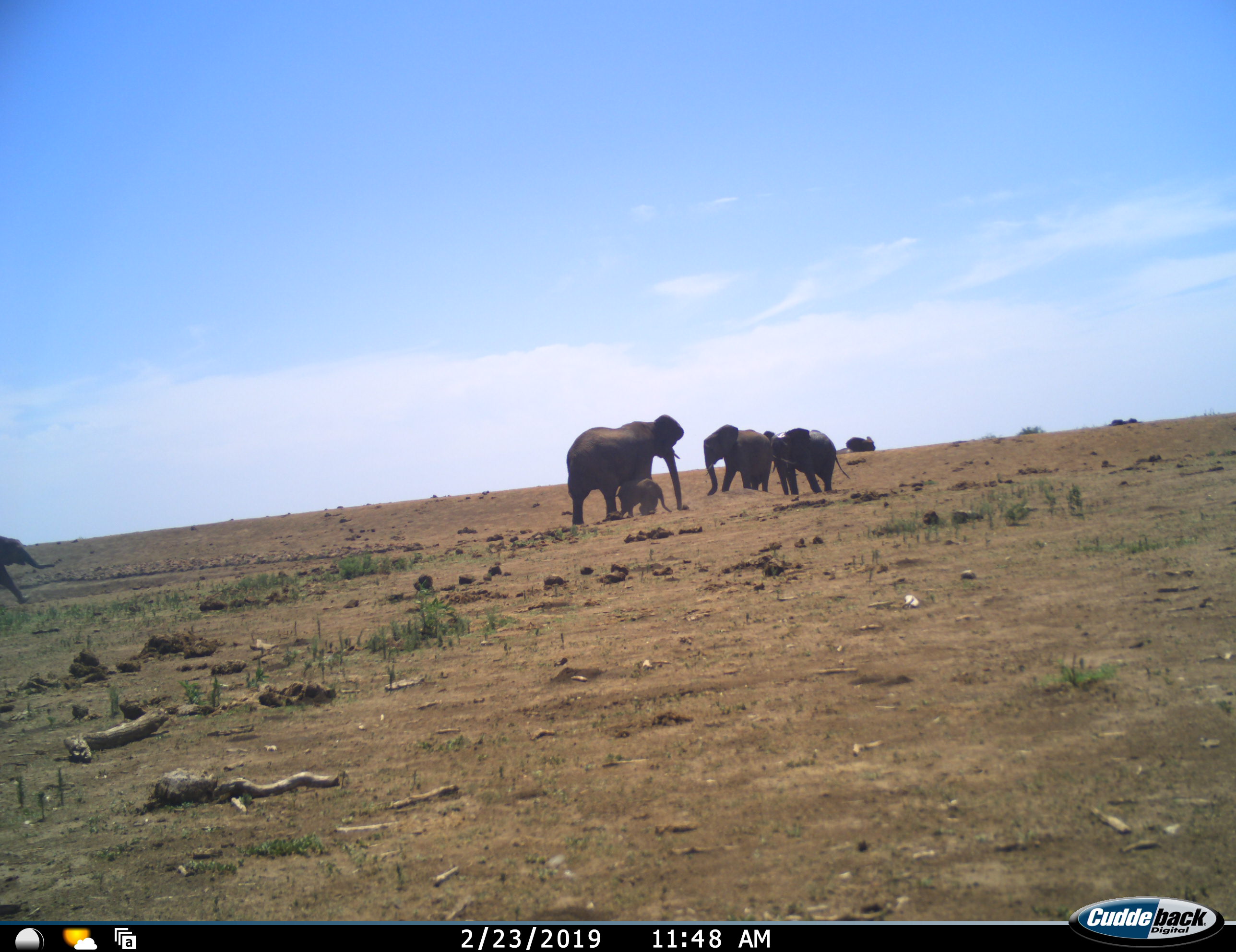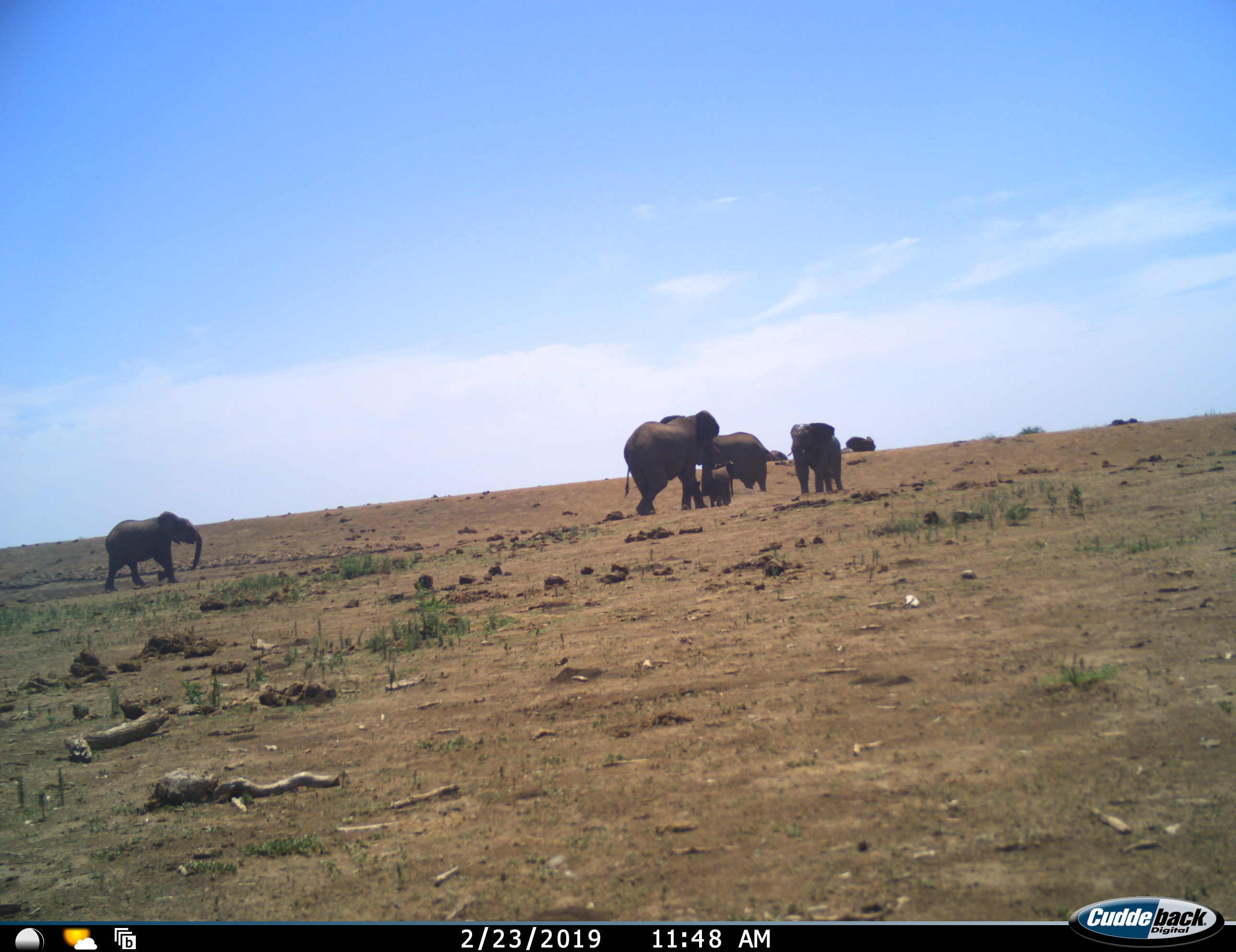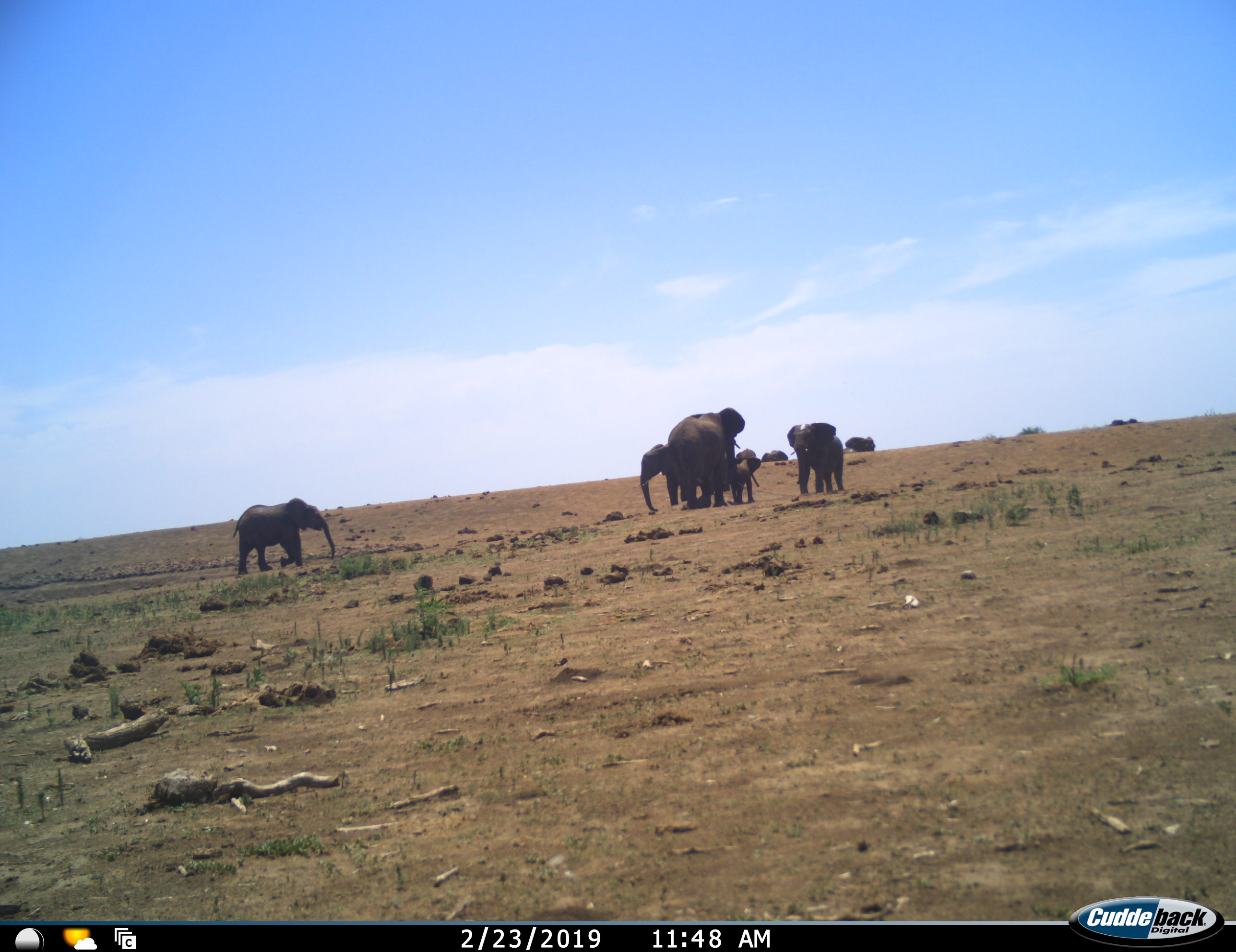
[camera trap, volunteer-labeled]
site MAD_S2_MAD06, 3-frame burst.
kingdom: Animalia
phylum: Chordata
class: Mammalia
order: Proboscidea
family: Elephantidae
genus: Loxodonta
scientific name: Loxodonta africana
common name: african bush elephant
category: elephant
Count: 7.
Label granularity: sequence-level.